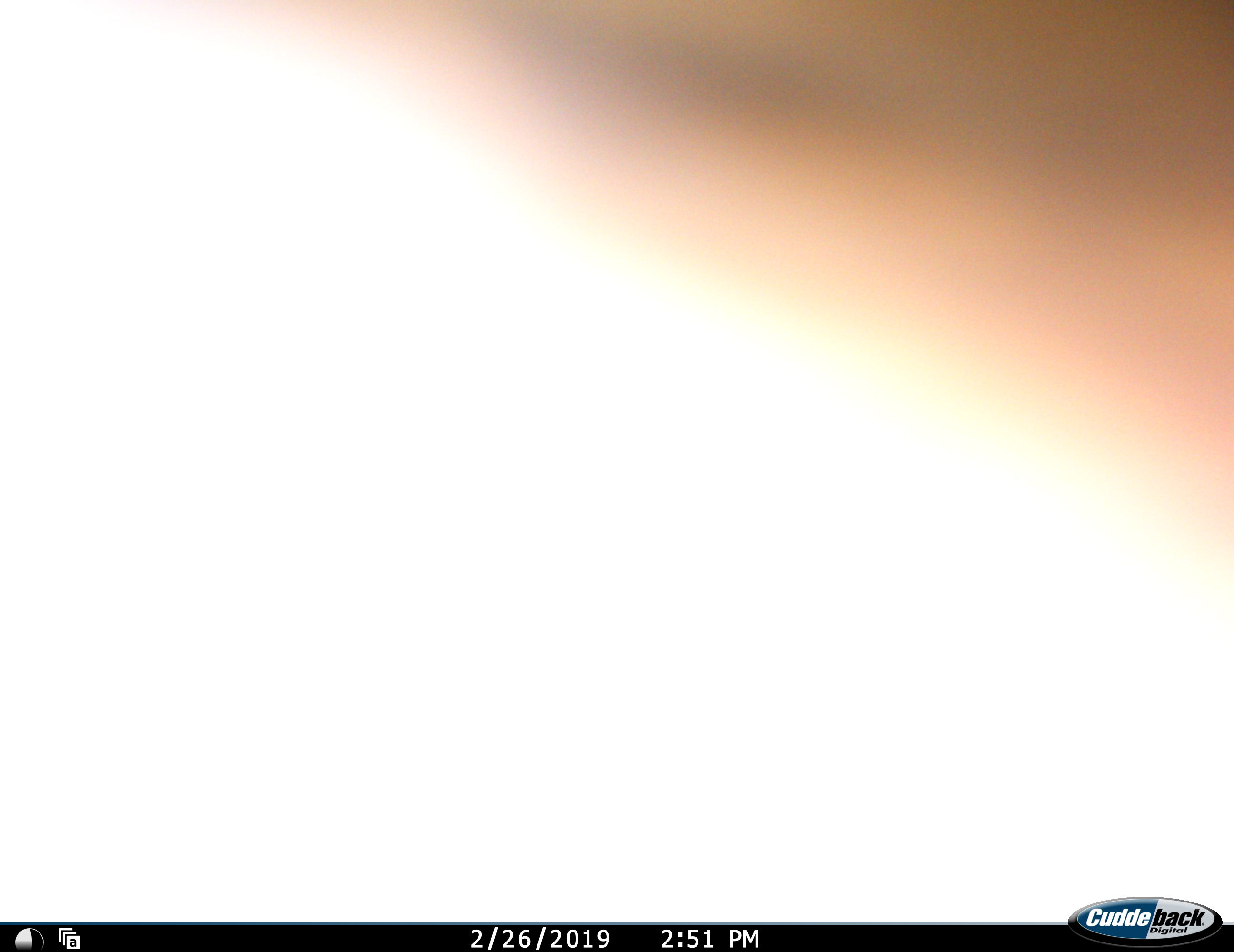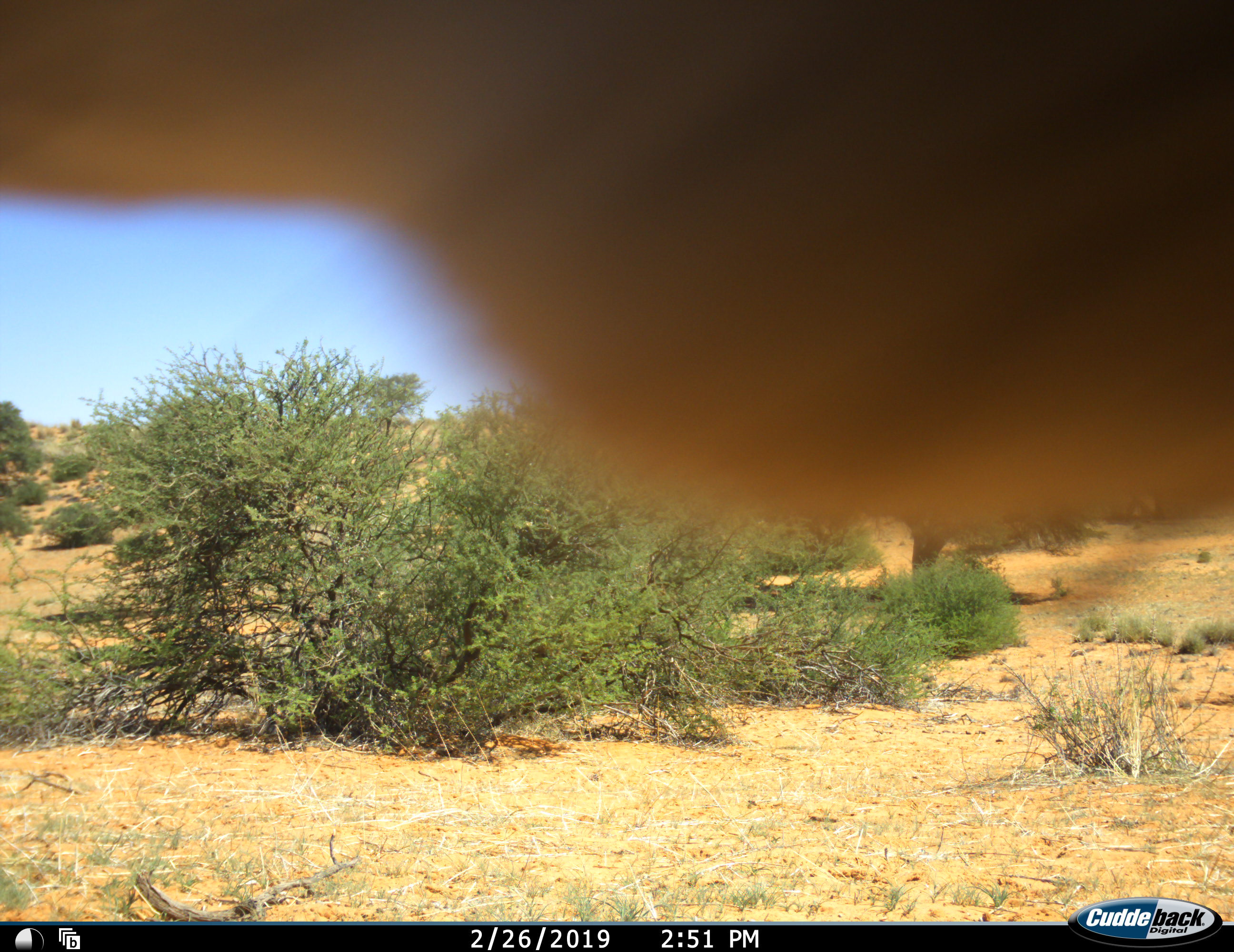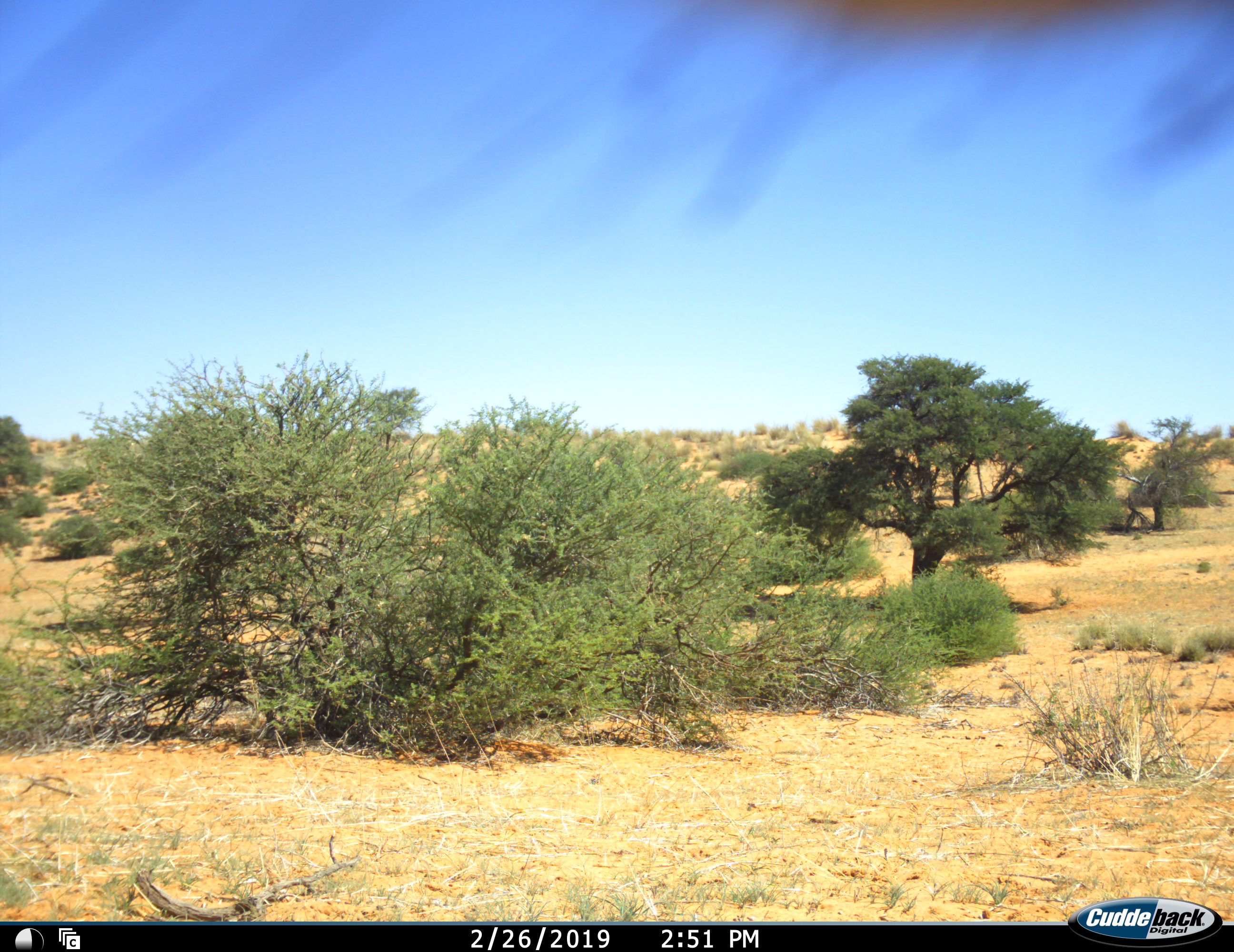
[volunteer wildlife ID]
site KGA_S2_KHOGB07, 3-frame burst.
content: unidentified animal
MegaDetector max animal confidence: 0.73